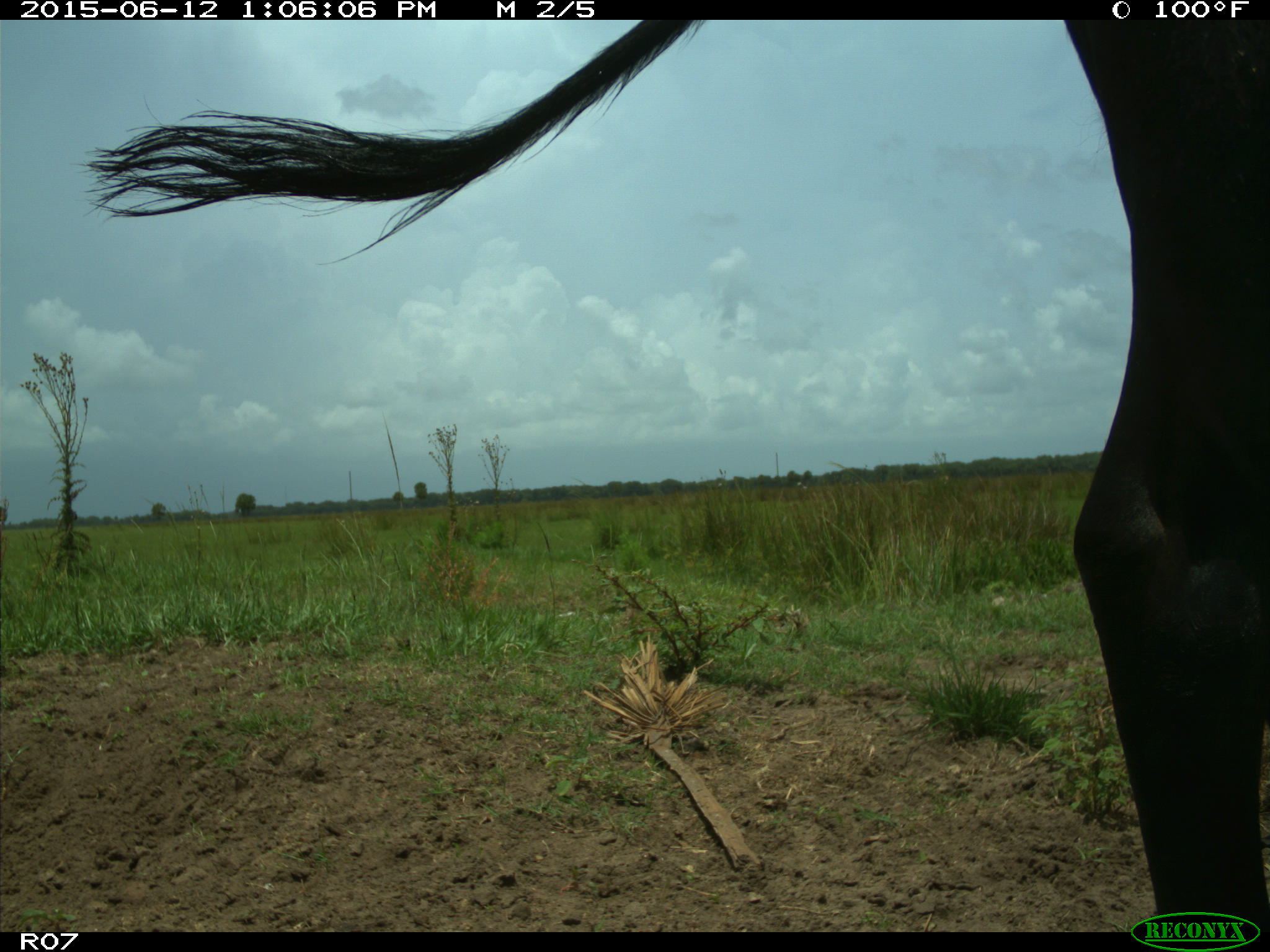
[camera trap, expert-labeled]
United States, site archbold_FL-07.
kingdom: Animalia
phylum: Chordata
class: Mammalia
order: Artiodactyla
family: Bovidae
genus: Bos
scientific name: Bos taurus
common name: domestic cow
Bos taurus (domestic cow).